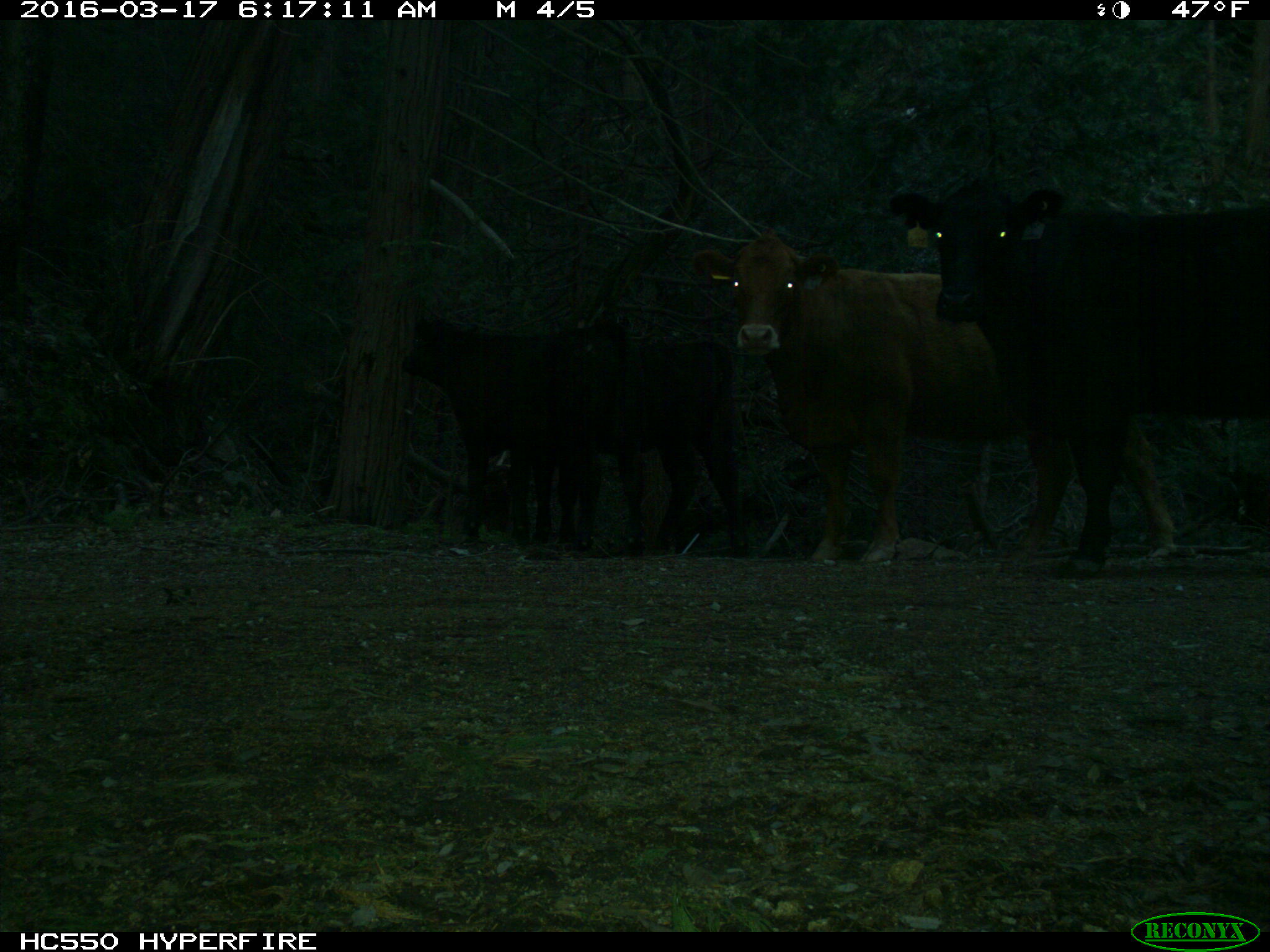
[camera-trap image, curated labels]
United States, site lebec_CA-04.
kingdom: Animalia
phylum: Chordata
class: Mammalia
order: Artiodactyla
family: Bovidae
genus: Bos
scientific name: Bos taurus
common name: domestic cow